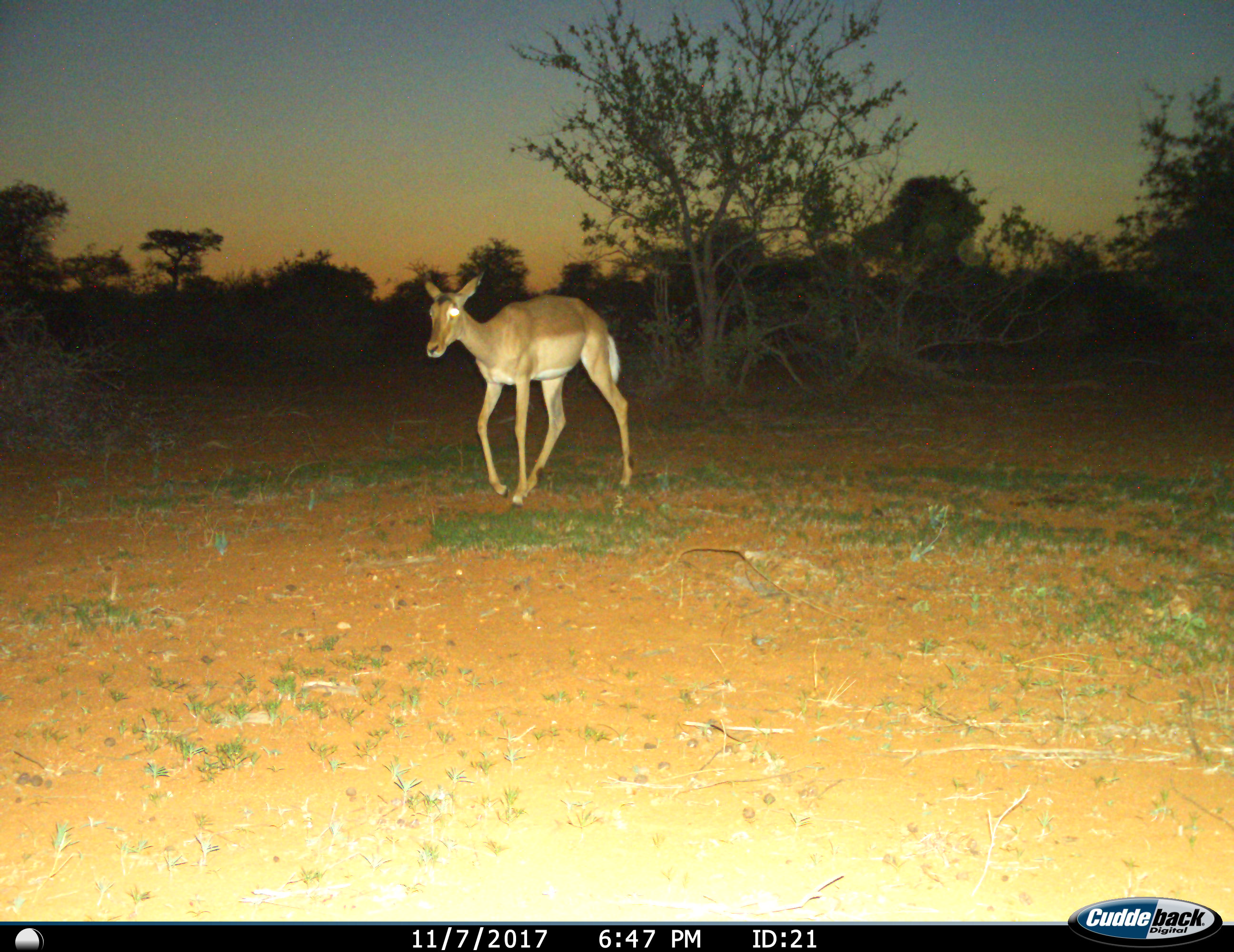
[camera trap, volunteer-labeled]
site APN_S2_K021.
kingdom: Animalia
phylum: Chordata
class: Mammalia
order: Artiodactyla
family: Bovidae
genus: Aepyceros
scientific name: Aepyceros melampus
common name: impala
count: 1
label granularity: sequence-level